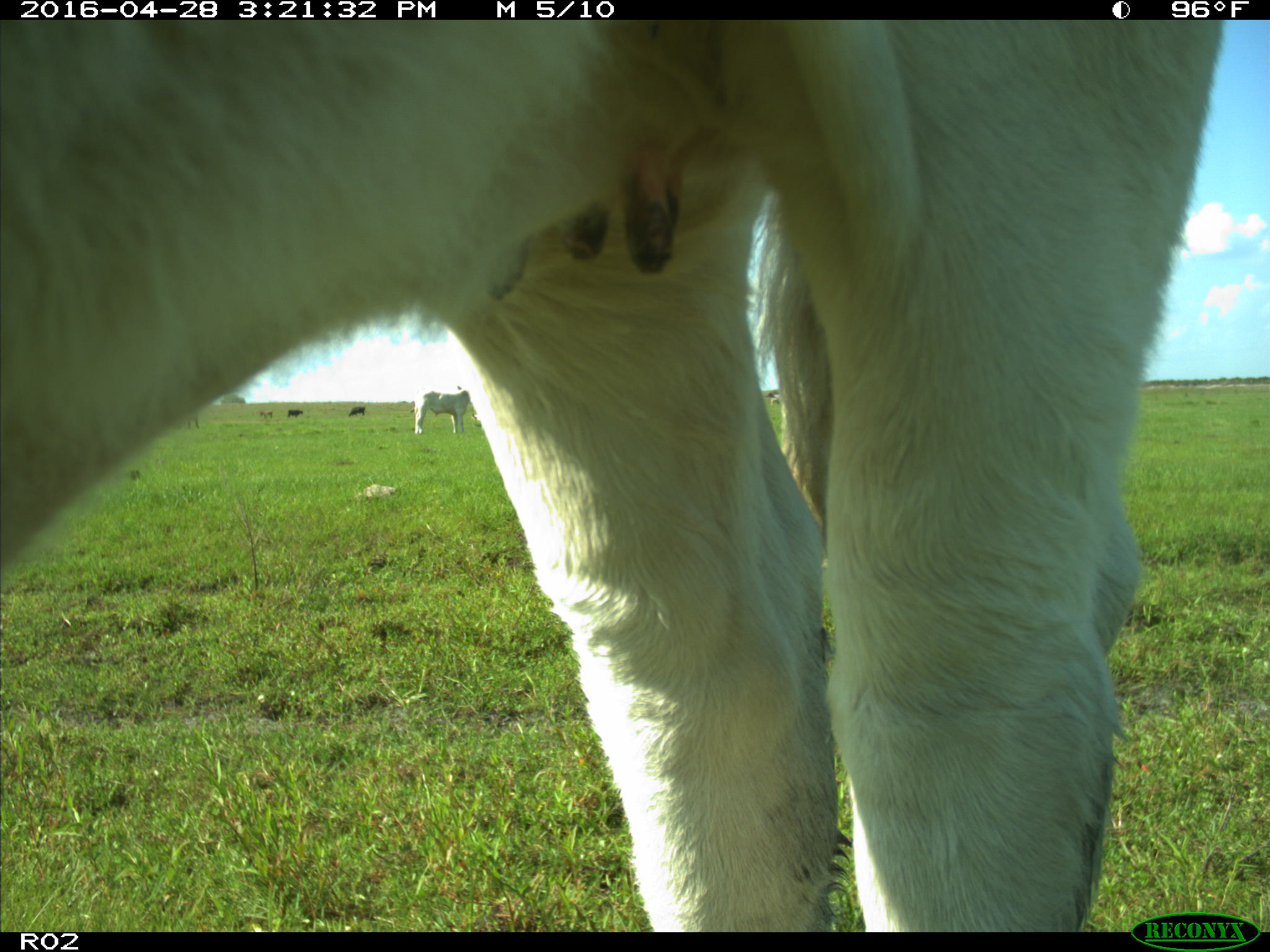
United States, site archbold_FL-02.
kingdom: Animalia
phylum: Chordata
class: Mammalia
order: Artiodactyla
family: Bovidae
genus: Bos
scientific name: Bos taurus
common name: domestic cow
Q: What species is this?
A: Bos taurus (domestic cow).